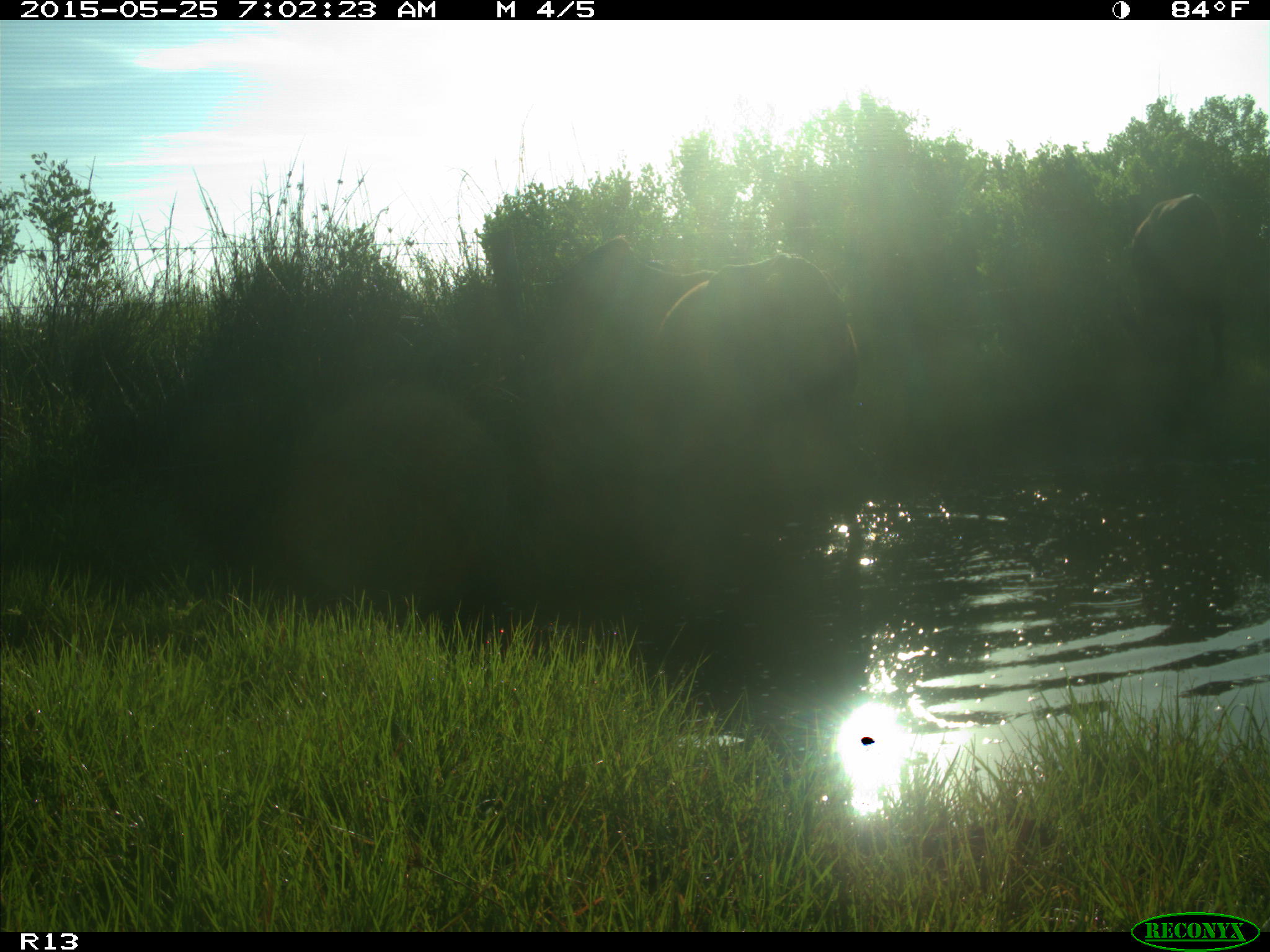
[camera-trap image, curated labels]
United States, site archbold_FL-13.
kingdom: Animalia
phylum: Chordata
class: Mammalia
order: Artiodactyla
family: Bovidae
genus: Bos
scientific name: Bos taurus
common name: domestic cow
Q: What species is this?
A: Bos taurus (domestic cow).